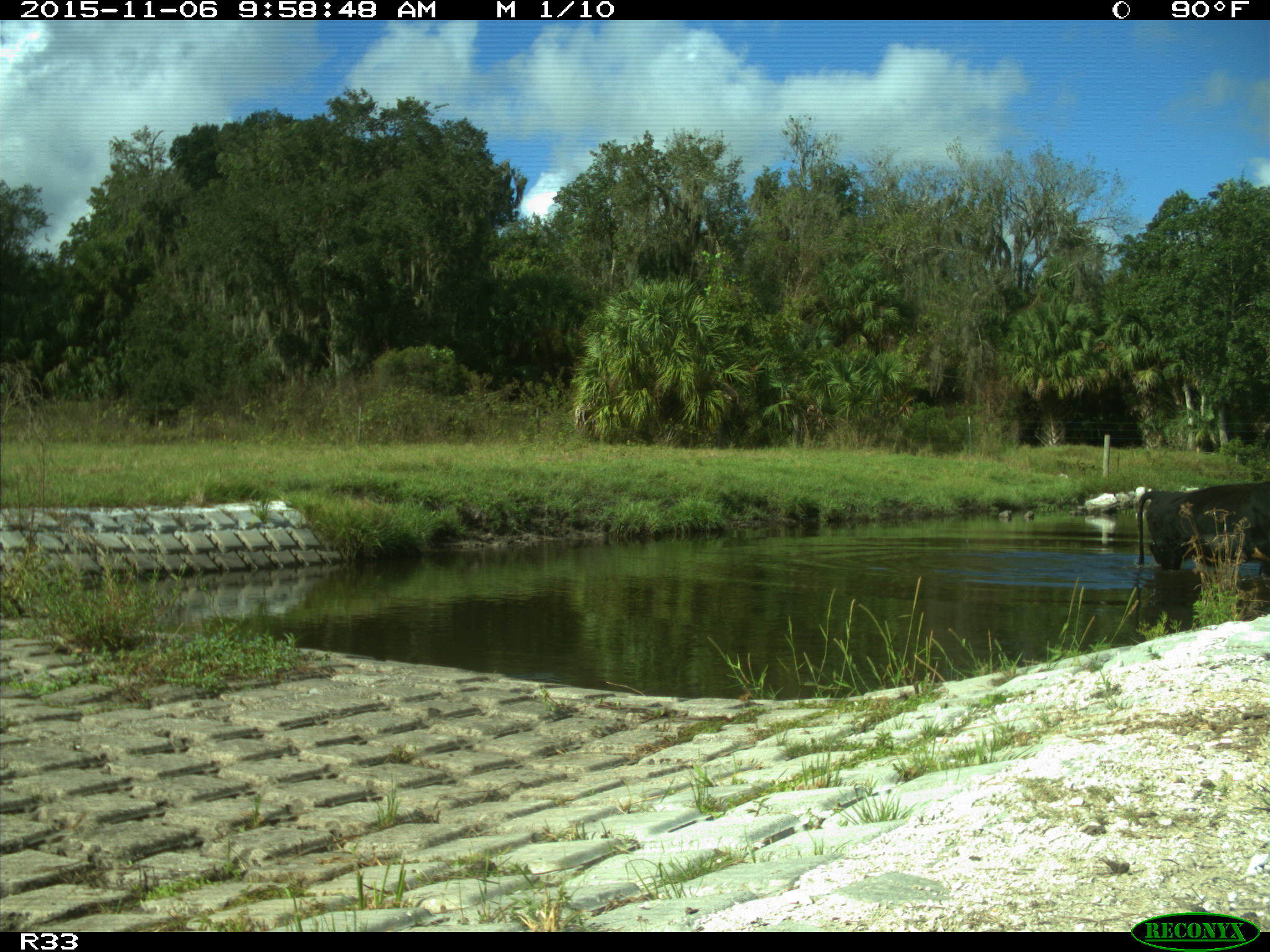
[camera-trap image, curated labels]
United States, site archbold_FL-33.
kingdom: Animalia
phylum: Chordata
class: Mammalia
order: Artiodactyla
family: Bovidae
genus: Bos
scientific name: Bos taurus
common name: domestic cow